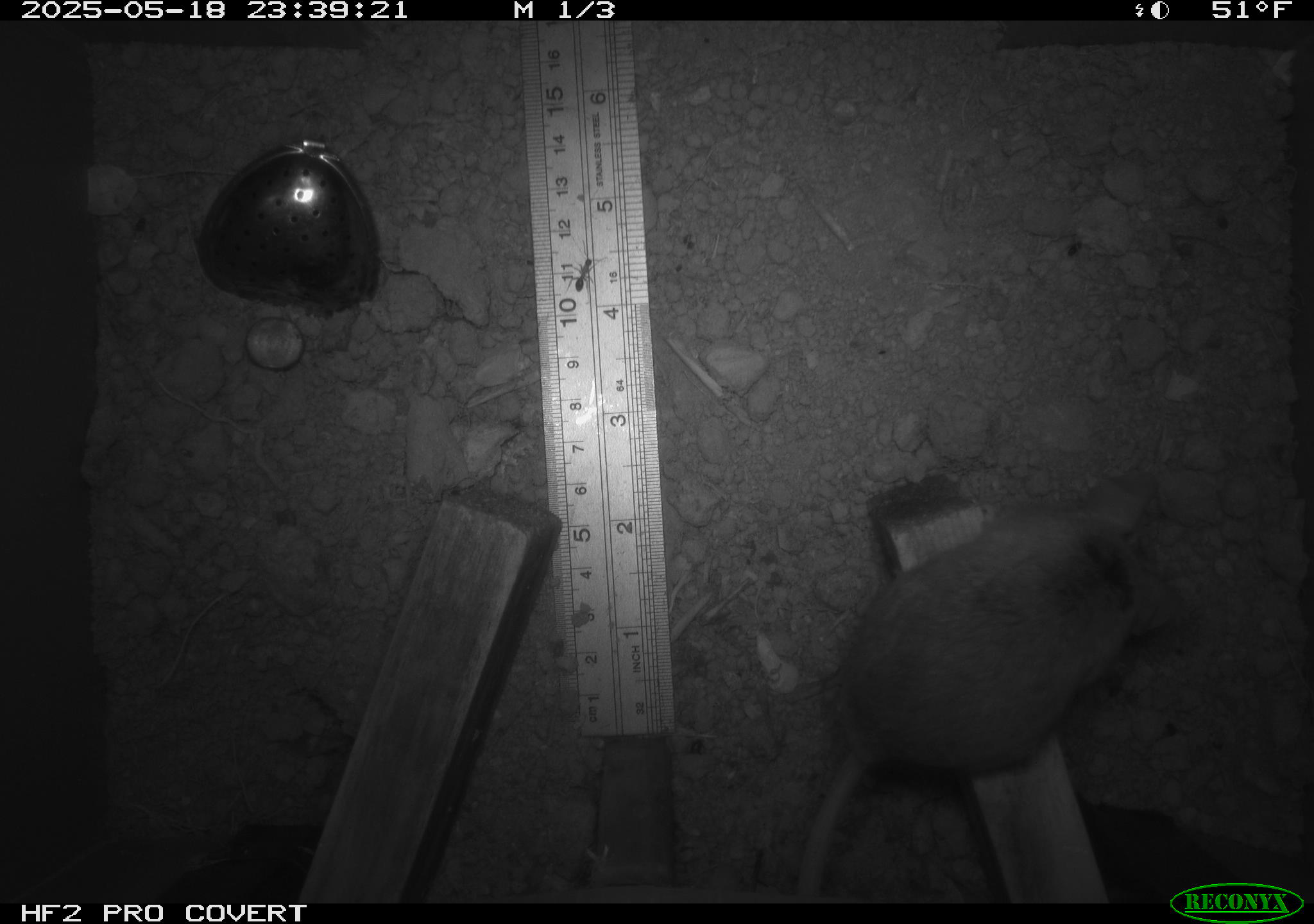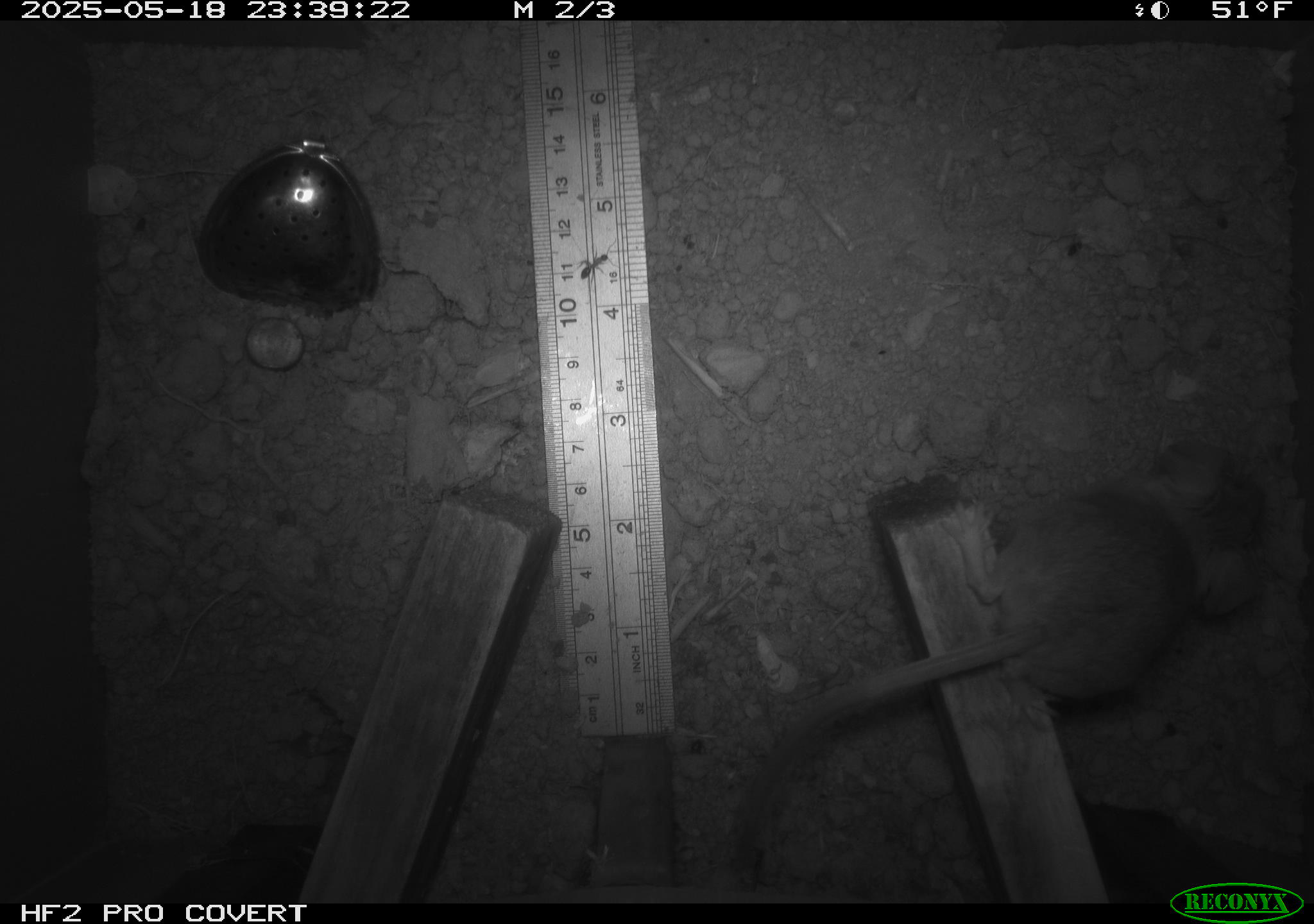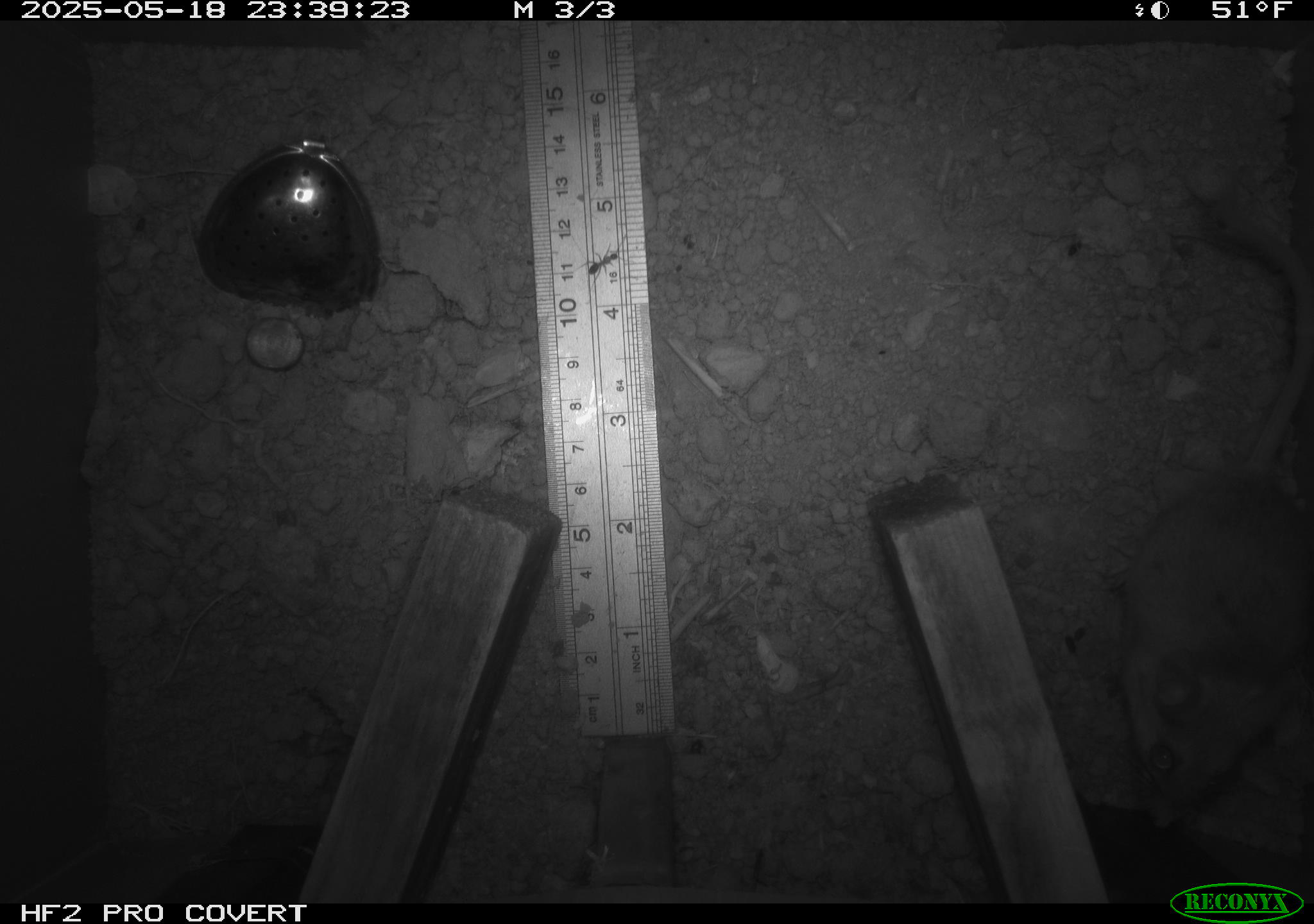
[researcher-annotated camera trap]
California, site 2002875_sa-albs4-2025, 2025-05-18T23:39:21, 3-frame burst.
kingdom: Animalia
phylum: Chordata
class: Mammalia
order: Rodentia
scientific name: Rodentia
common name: mouse species